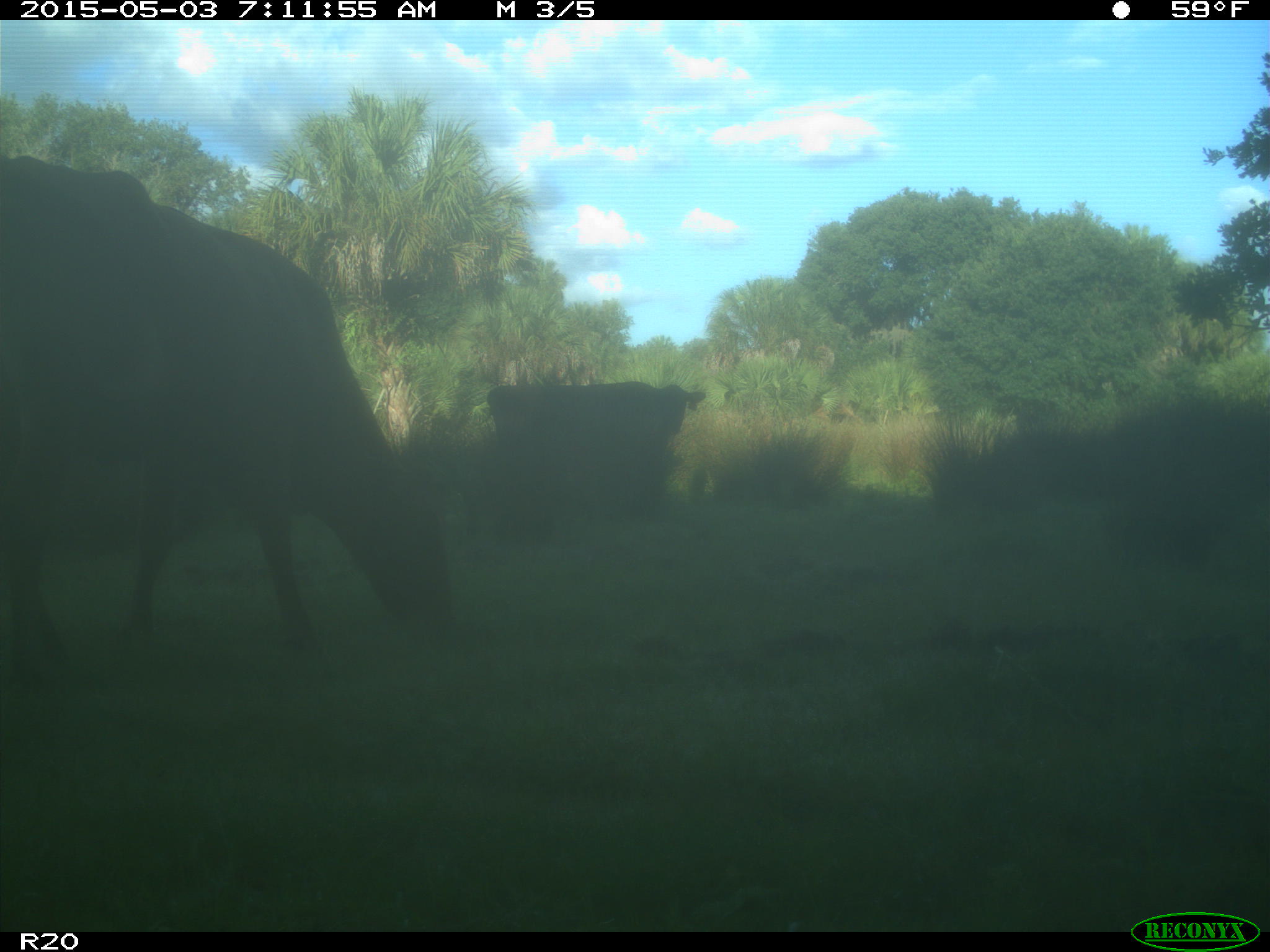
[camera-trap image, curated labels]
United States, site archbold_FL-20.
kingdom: Animalia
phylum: Chordata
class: Mammalia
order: Artiodactyla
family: Bovidae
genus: Bos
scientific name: Bos taurus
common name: domestic cow